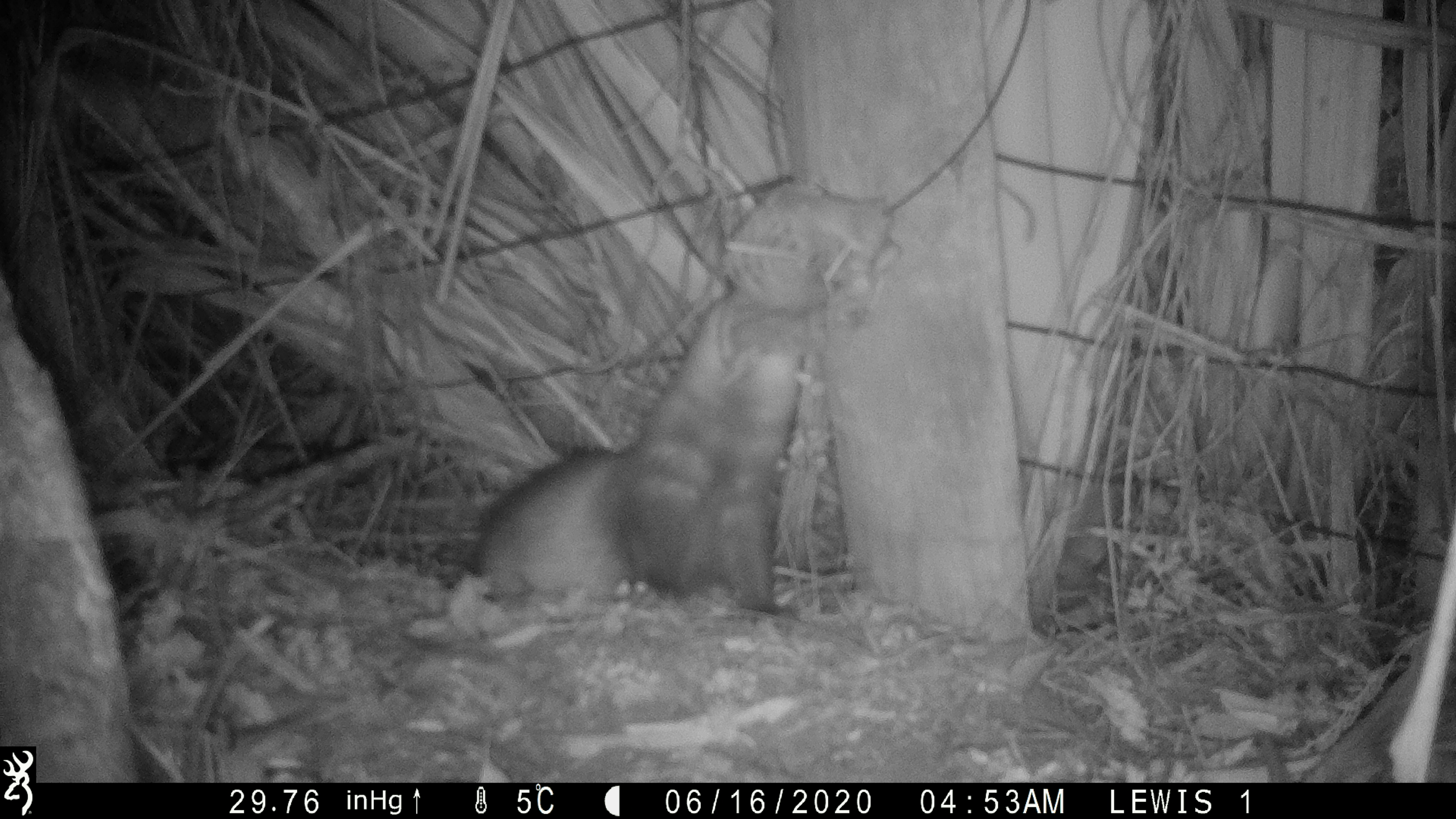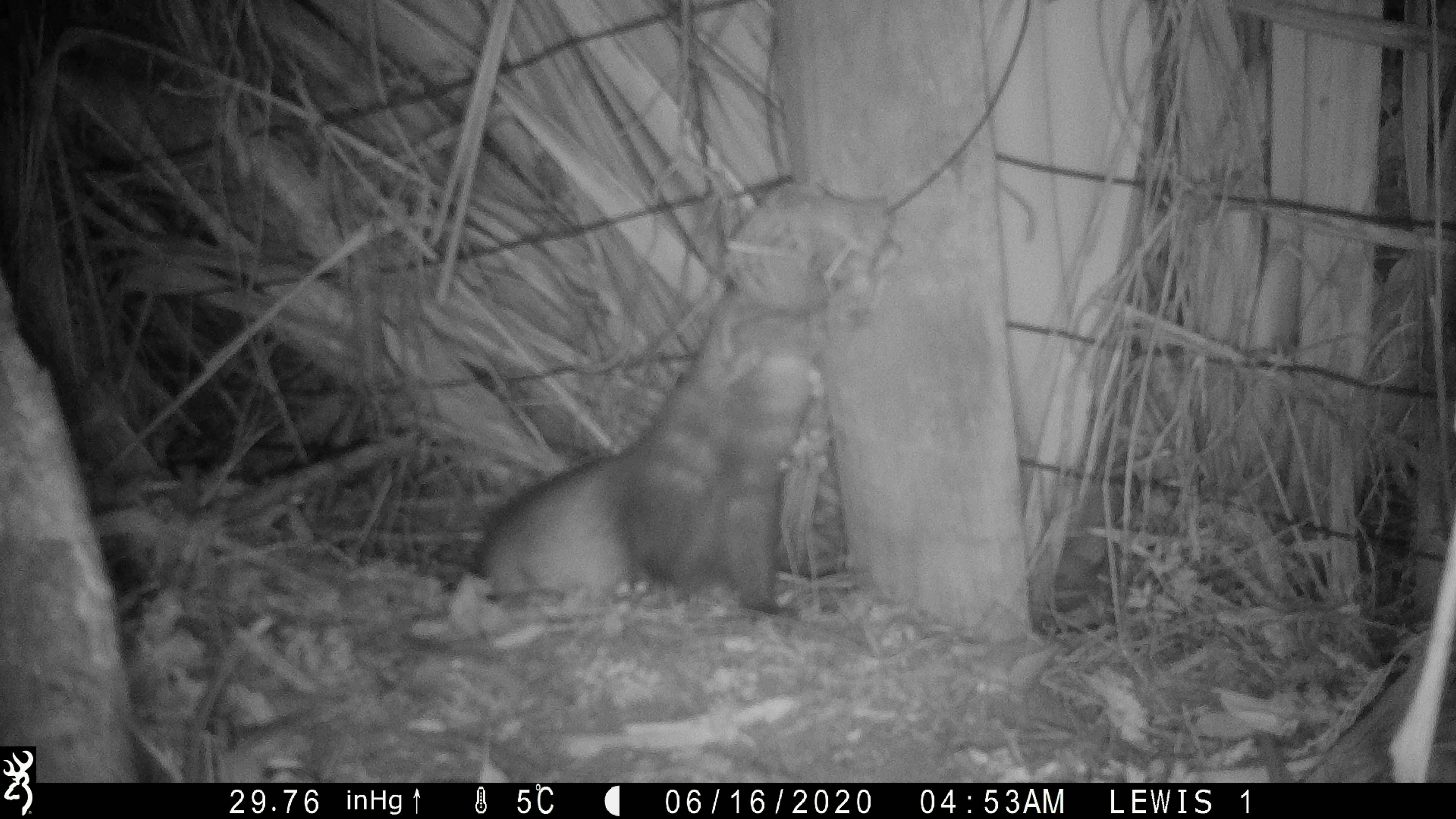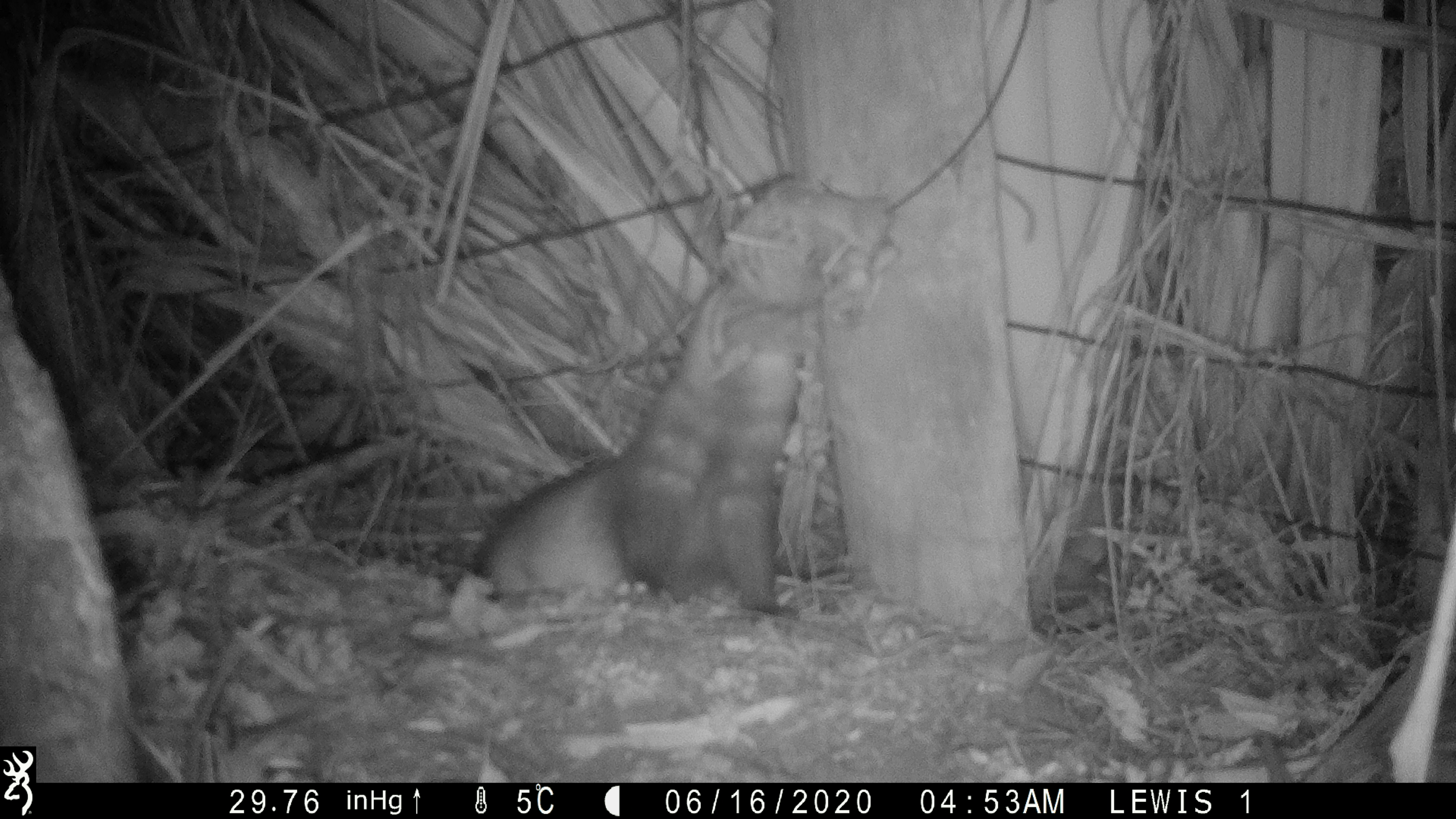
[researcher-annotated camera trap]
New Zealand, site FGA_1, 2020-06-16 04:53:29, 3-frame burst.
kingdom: Animalia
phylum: Chordata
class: Mammalia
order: Carnivora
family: Mustelidae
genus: Mustela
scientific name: Mustela furo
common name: ferret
Ferret (Mustela furo).